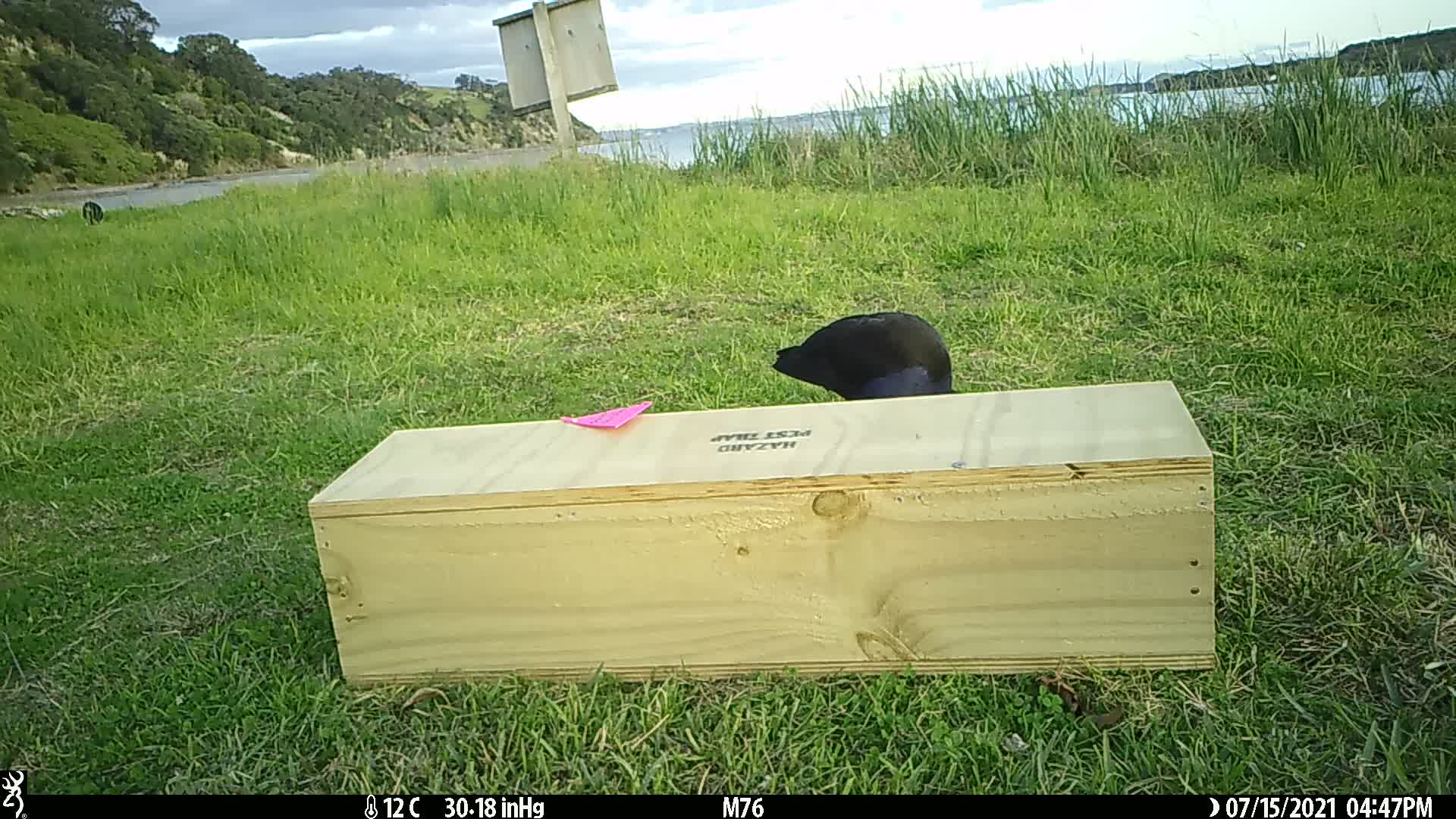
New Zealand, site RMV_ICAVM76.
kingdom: Animalia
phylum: Chordata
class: Aves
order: Gruiformes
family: Rallidae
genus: Porphyrio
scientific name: Porphyrio melanotus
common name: australasian swamphen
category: pukeko